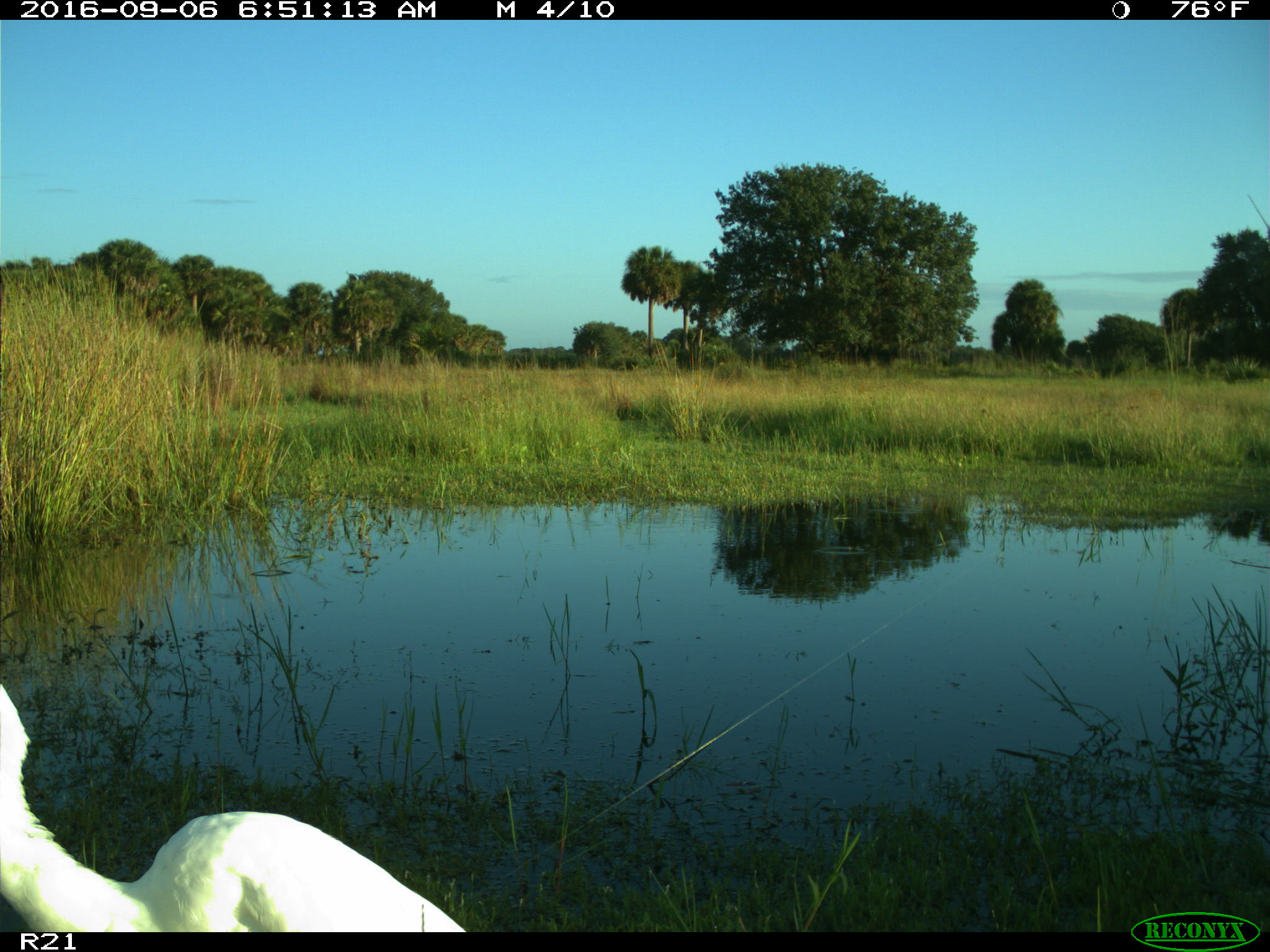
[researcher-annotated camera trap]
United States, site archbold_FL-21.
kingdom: Animalia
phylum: Chordata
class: Aves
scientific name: Aves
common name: birds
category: unidentified bird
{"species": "unidentified bird (birds) (Aves)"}